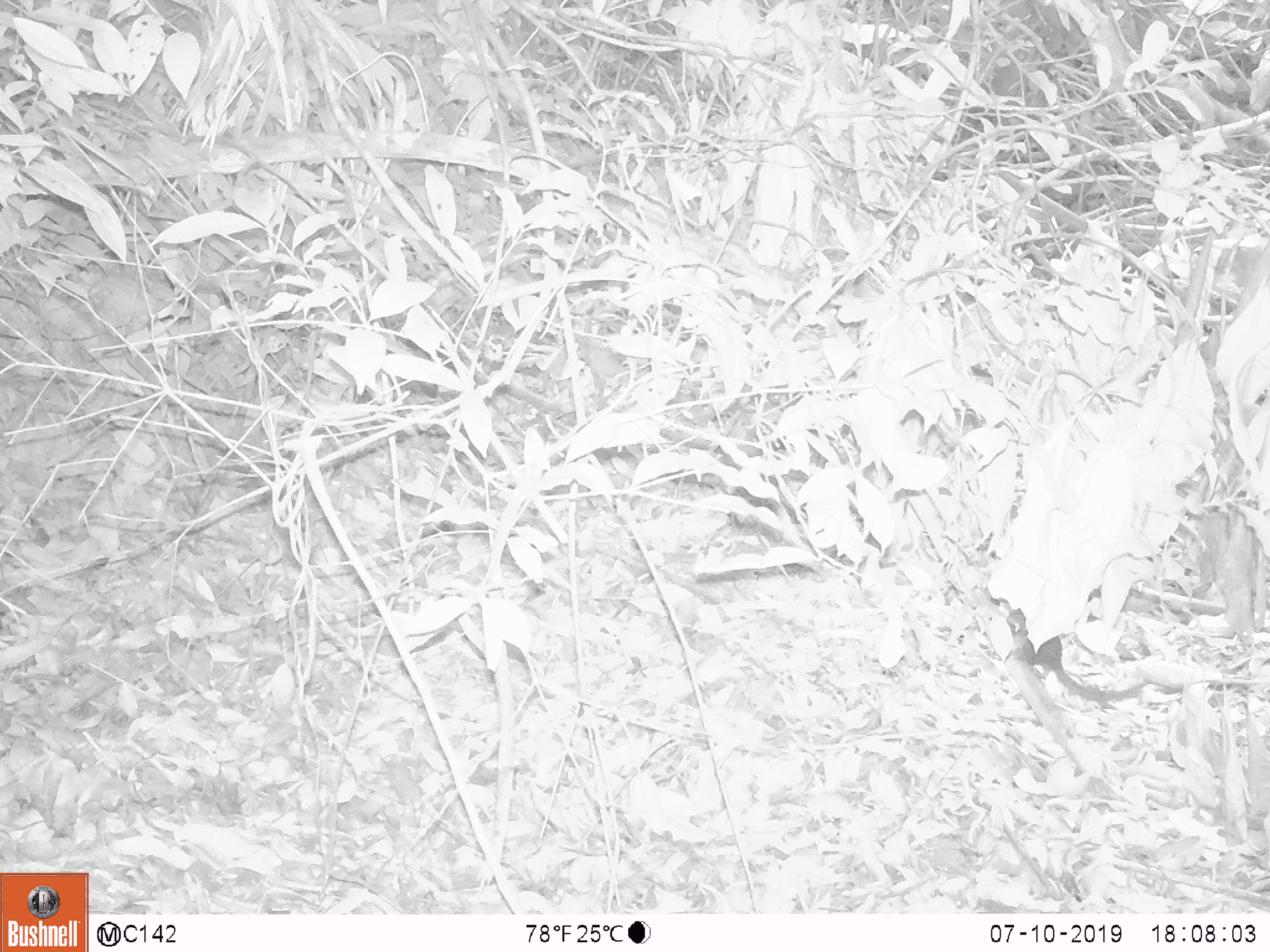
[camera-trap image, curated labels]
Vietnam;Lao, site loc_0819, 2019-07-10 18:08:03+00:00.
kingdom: Animalia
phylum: Chordata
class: Mammalia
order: Scandentia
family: Tupaiidae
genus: Tupaia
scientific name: Tupaia belangeri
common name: northern treeshrew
Northern treeshrew (Tupaia belangeri). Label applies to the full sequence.